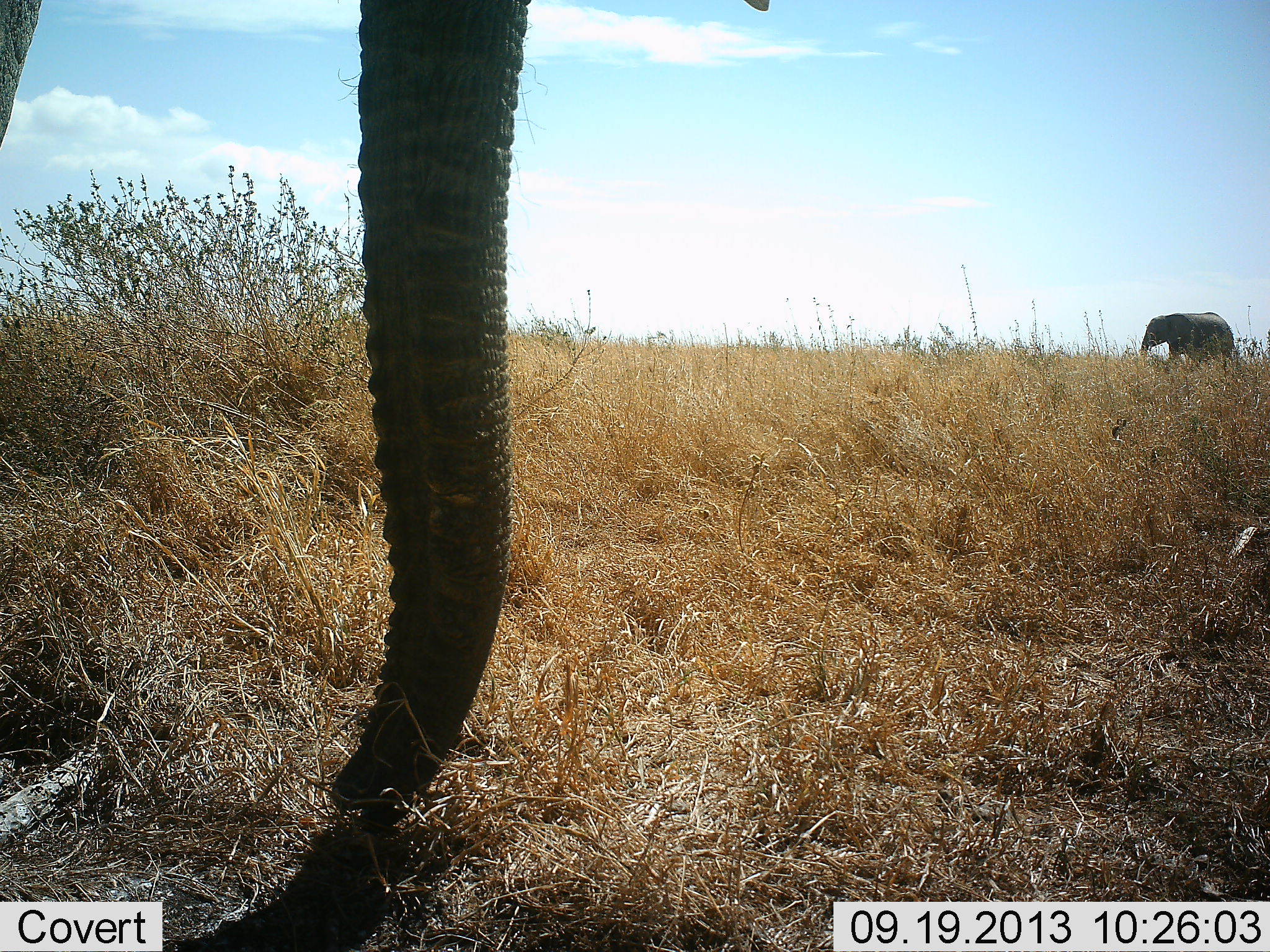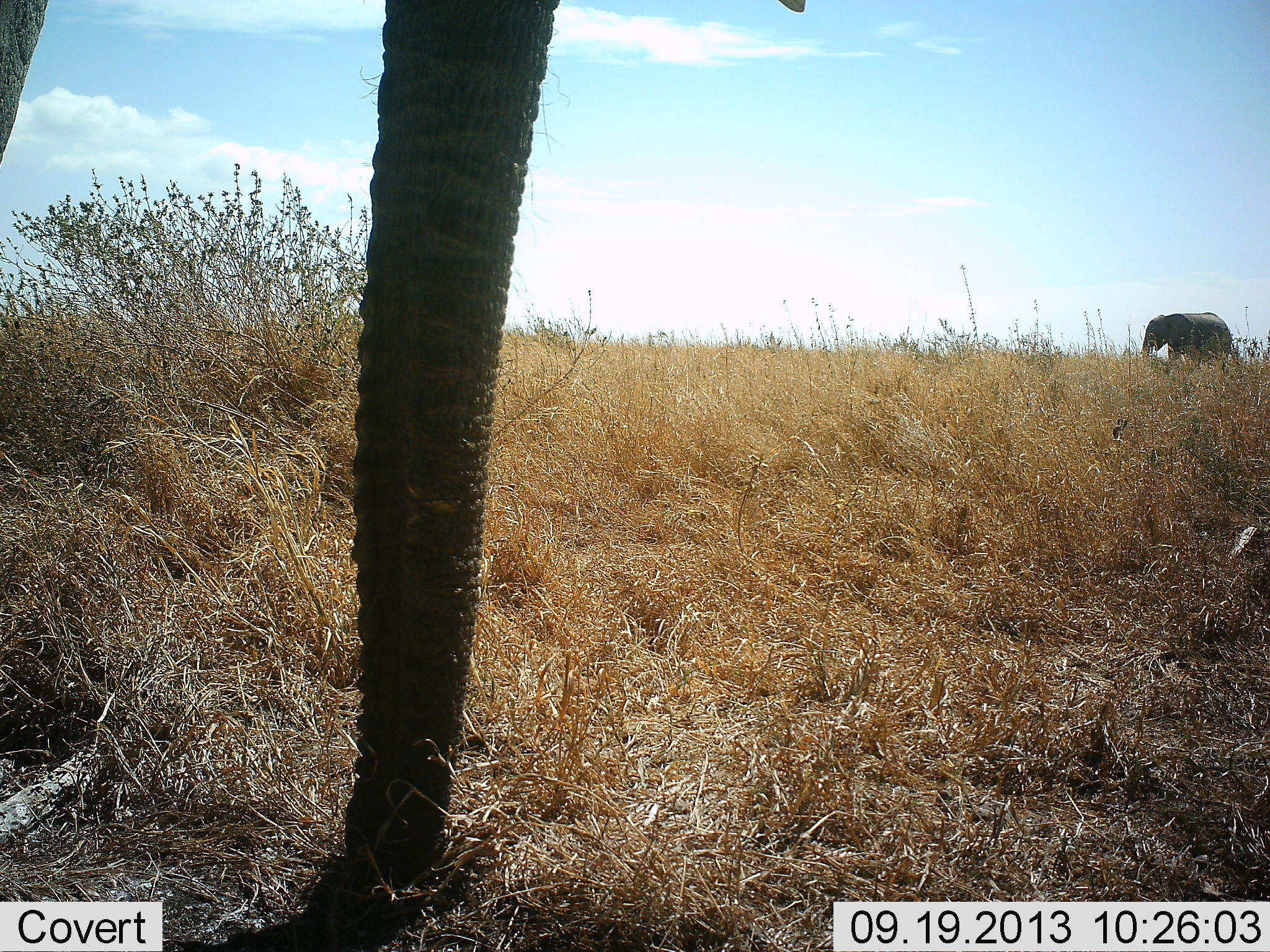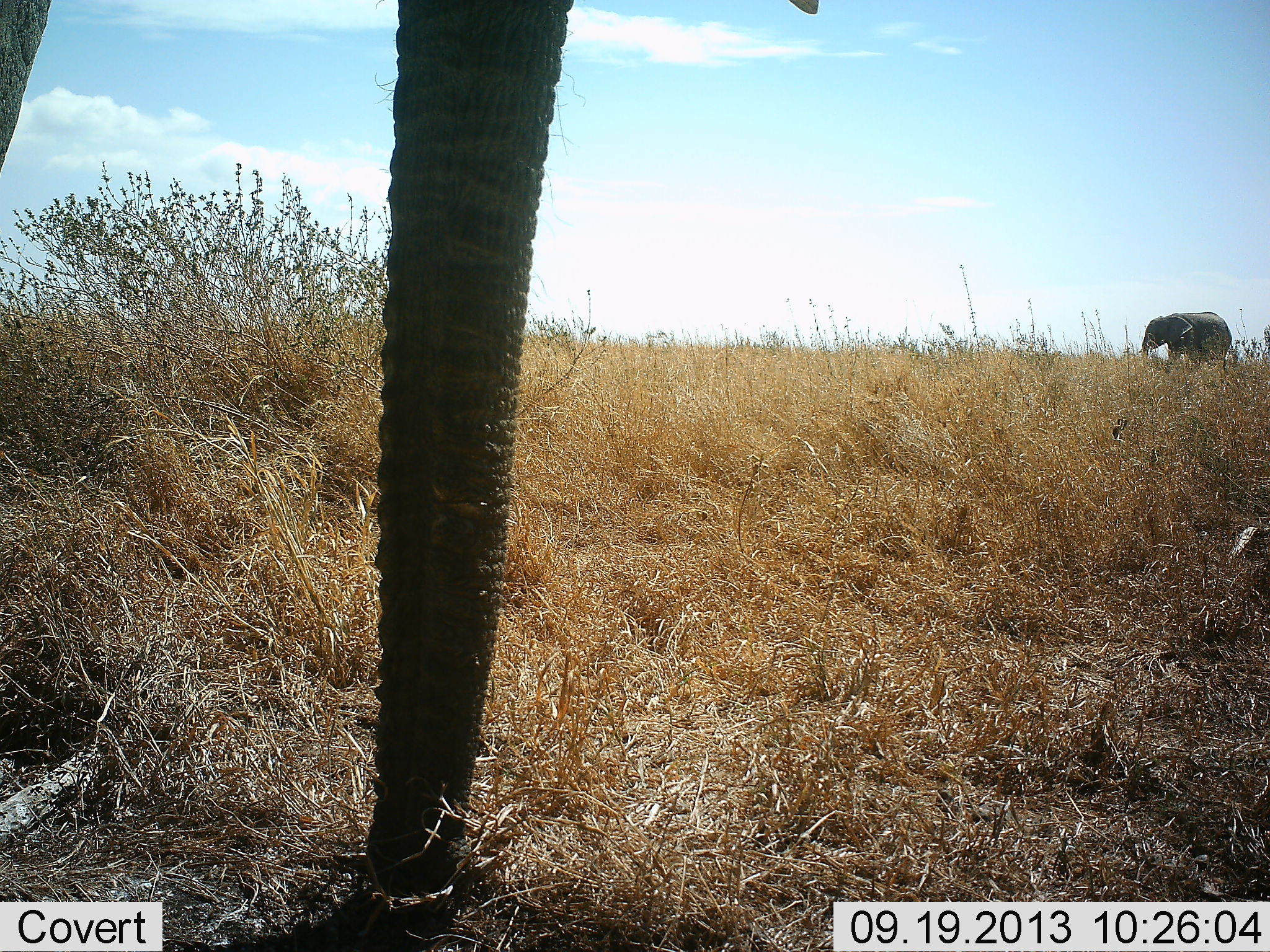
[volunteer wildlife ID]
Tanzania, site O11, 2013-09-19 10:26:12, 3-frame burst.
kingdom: Animalia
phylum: Chordata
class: Mammalia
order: Proboscidea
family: Elephantidae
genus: Loxodonta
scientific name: Loxodonta africana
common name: african bush elephant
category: elephant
Elephant (african bush elephant) (Loxodonta africana), count 2. Behavior (volunteer vote fractions): standing 50%, resting 0%, moving 30%, interacting 0%. Young present (vote fraction): 0%. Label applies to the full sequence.